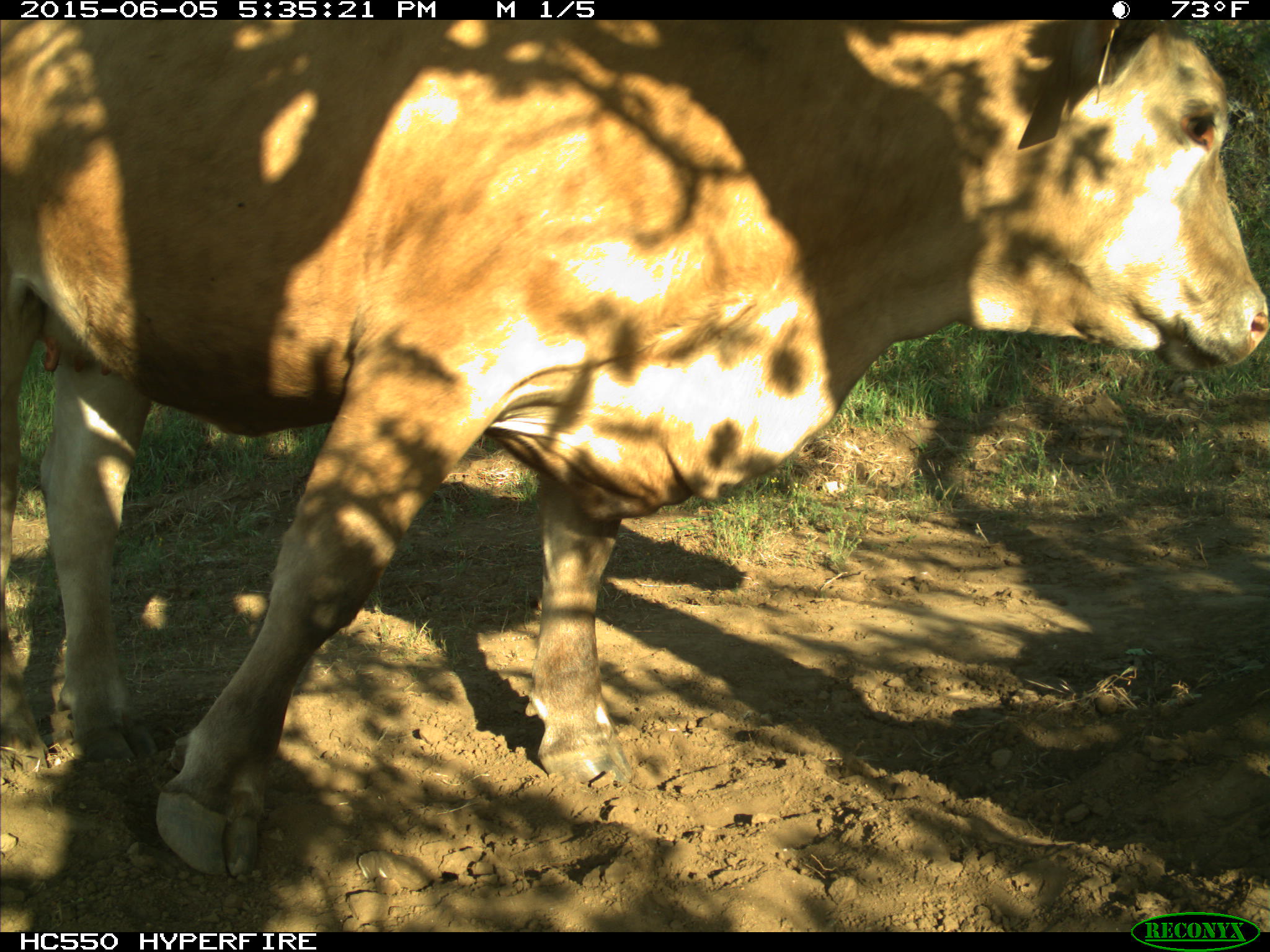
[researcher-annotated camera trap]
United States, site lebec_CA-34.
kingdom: Animalia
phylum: Chordata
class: Mammalia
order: Artiodactyla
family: Bovidae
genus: Bos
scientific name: Bos taurus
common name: domestic cow